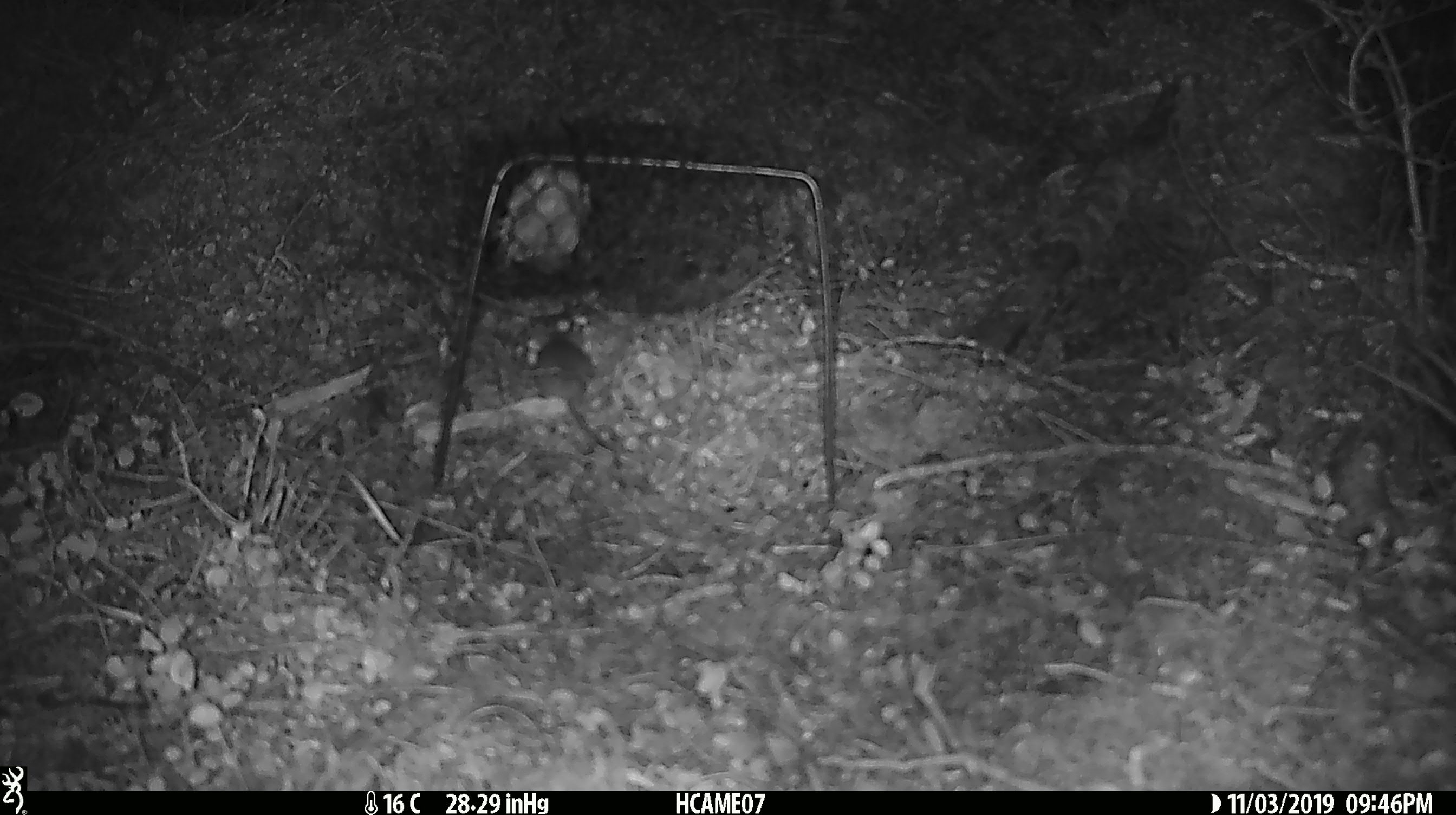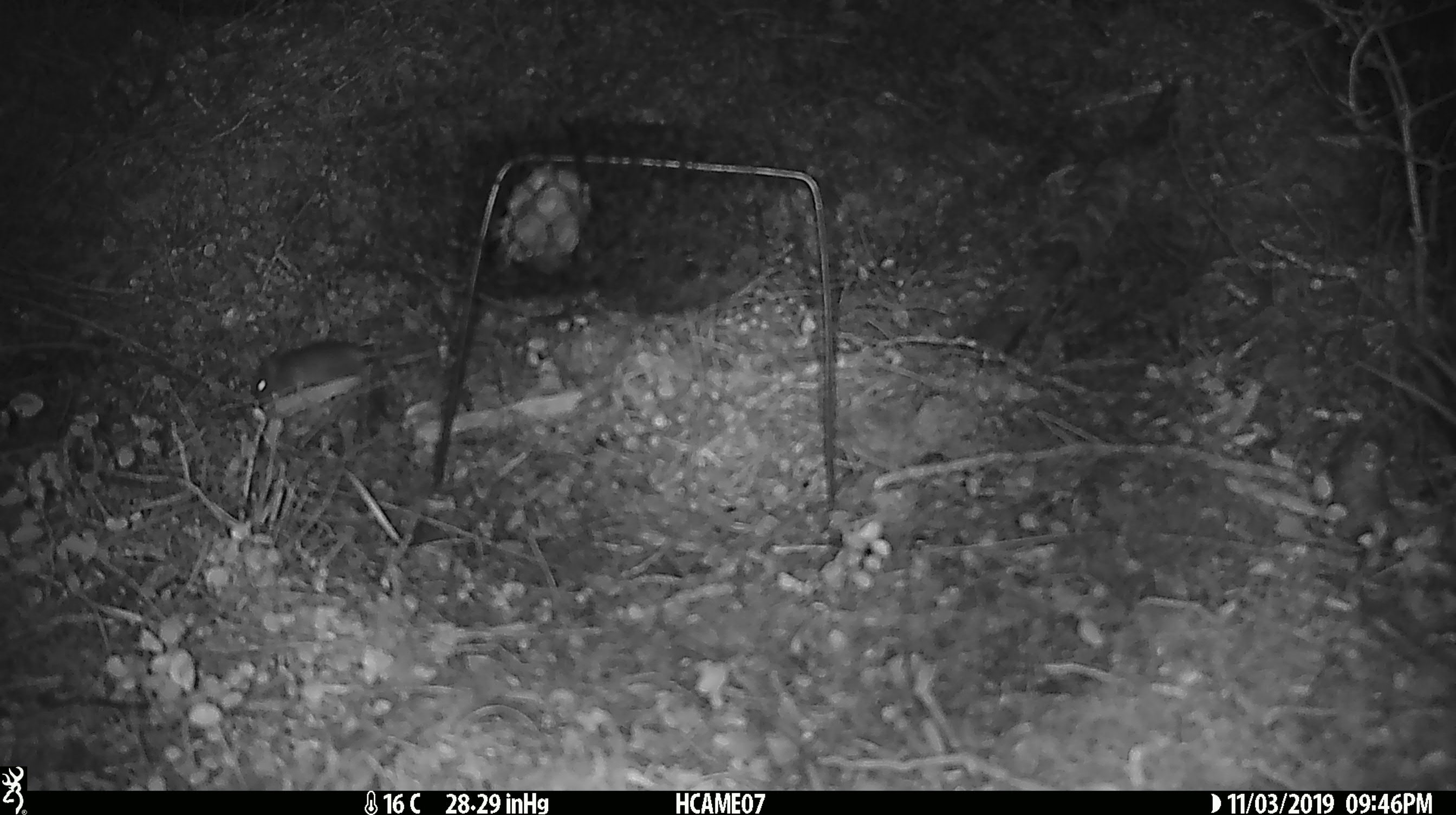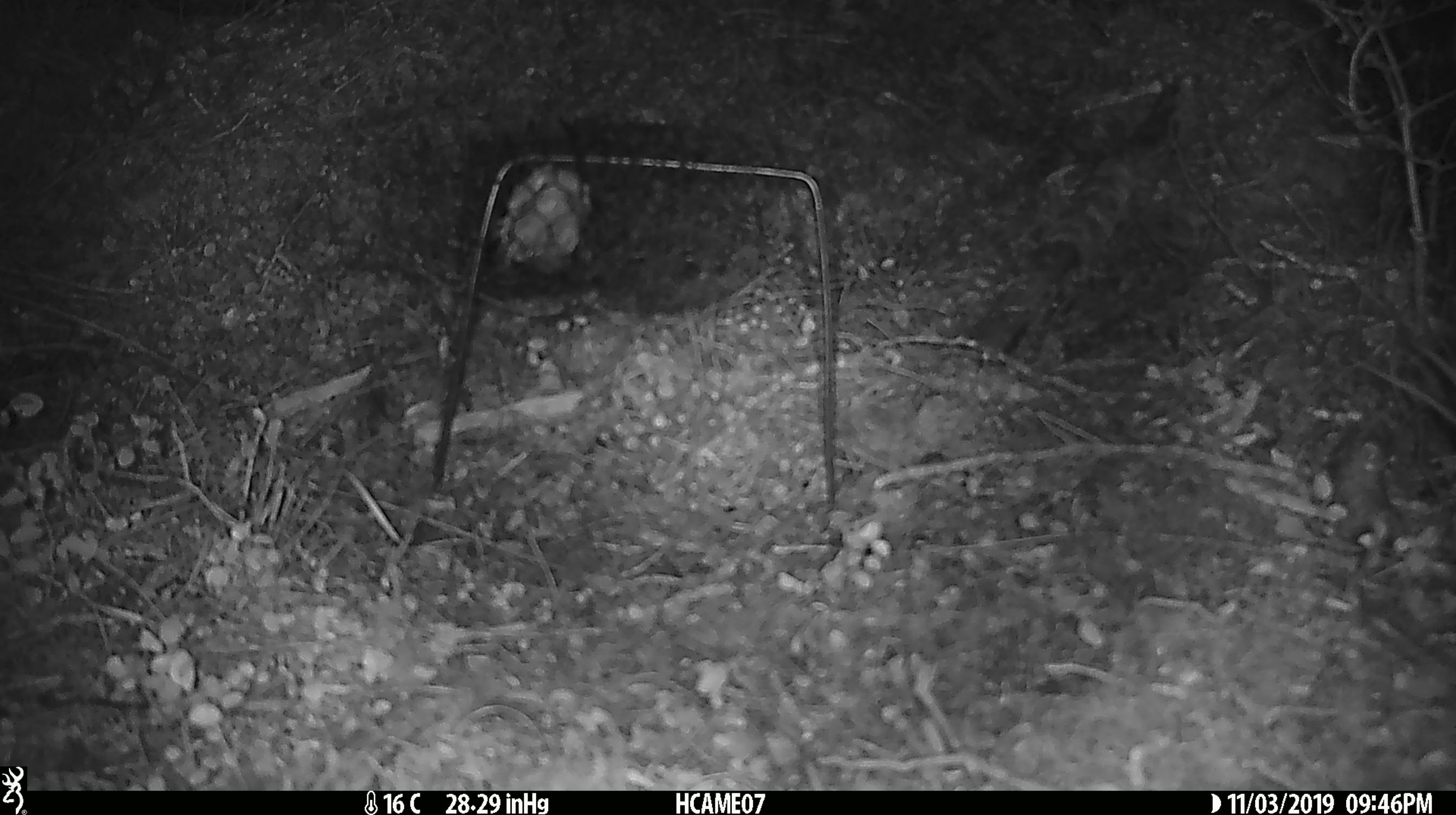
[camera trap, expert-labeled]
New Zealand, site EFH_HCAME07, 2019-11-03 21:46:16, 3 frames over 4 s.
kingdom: Animalia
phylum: Chordata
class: Mammalia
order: Rodentia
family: Muridae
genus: Mus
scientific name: Mus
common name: mouse